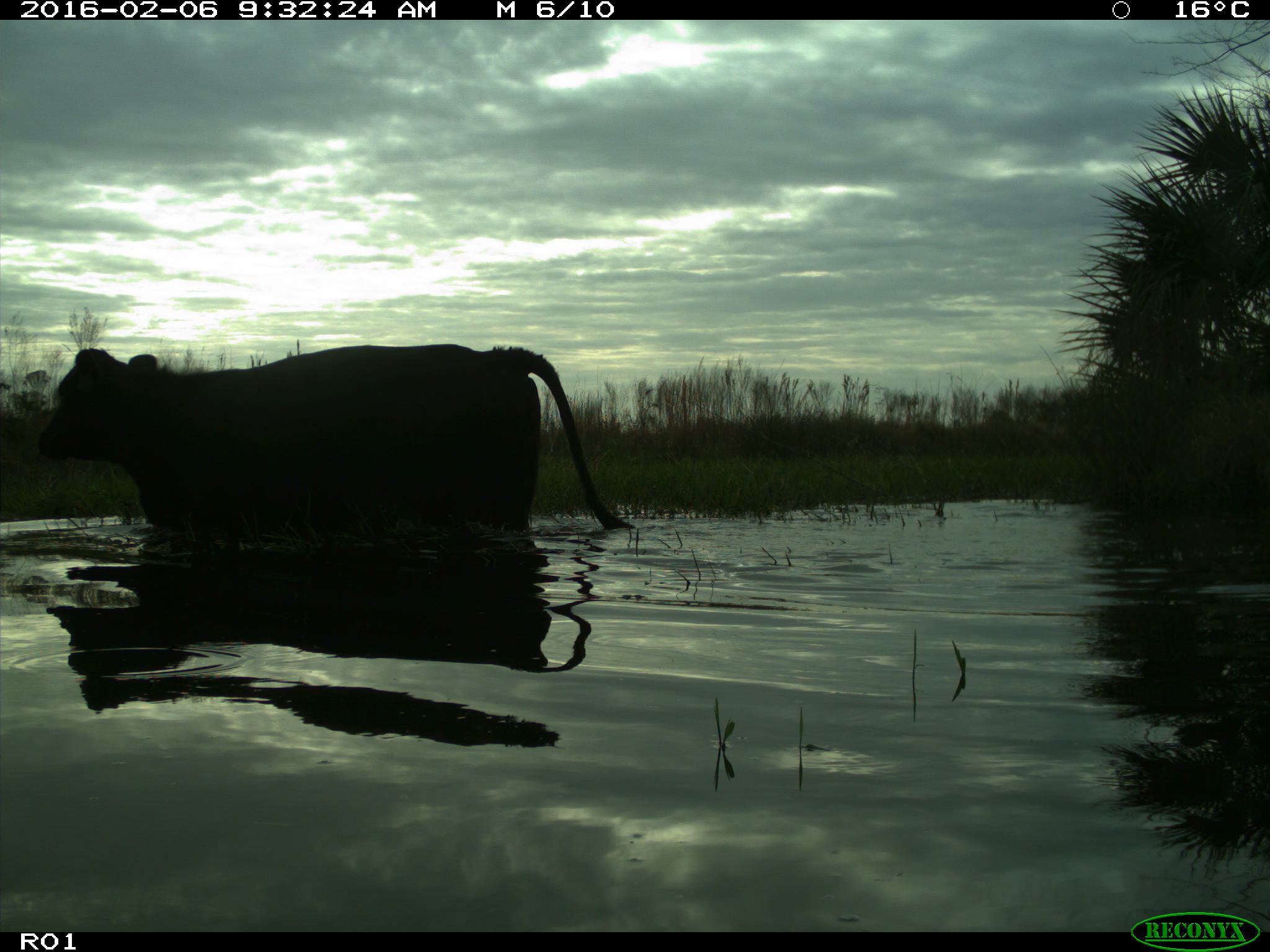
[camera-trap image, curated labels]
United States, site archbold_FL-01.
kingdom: Animalia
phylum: Chordata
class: Mammalia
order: Artiodactyla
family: Bovidae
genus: Bos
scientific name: Bos taurus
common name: domestic cow